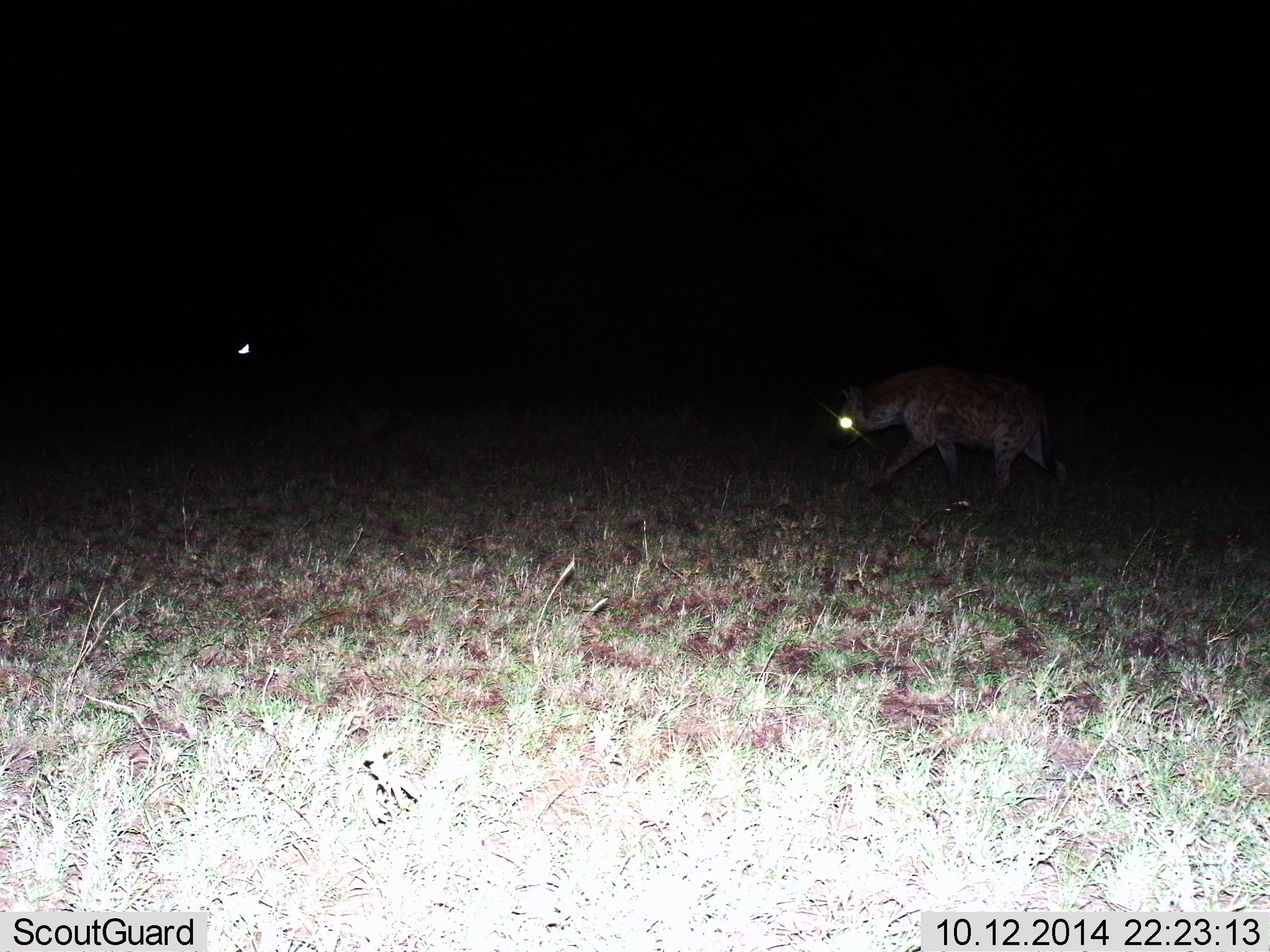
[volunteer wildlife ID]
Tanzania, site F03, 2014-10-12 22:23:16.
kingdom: Animalia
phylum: Chordata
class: Mammalia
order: Carnivora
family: Hyaenidae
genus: Crocuta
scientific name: Crocuta crocuta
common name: spotted hyena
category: hyenaspotted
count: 1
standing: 0%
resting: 0%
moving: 100%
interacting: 0%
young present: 0%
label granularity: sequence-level